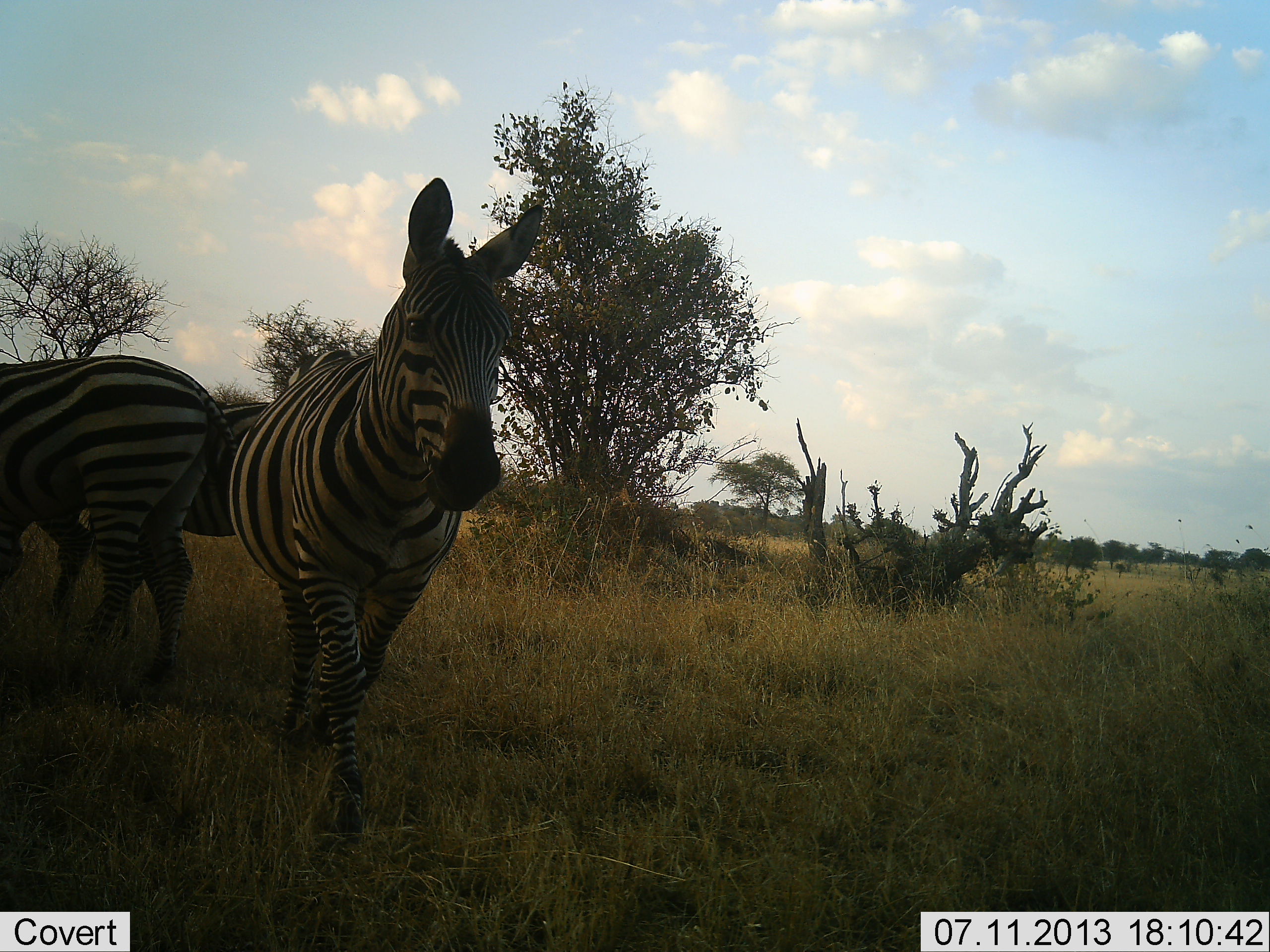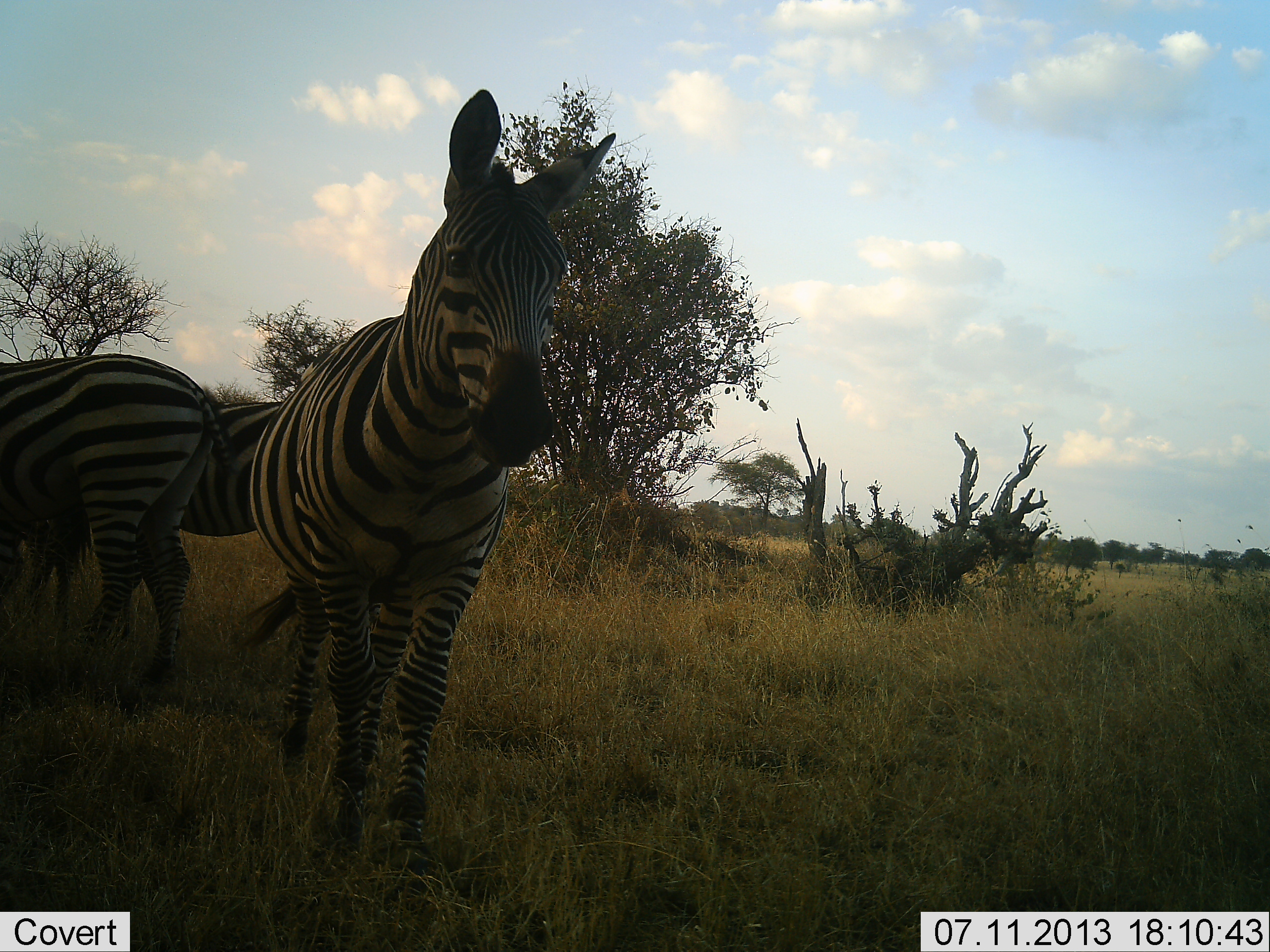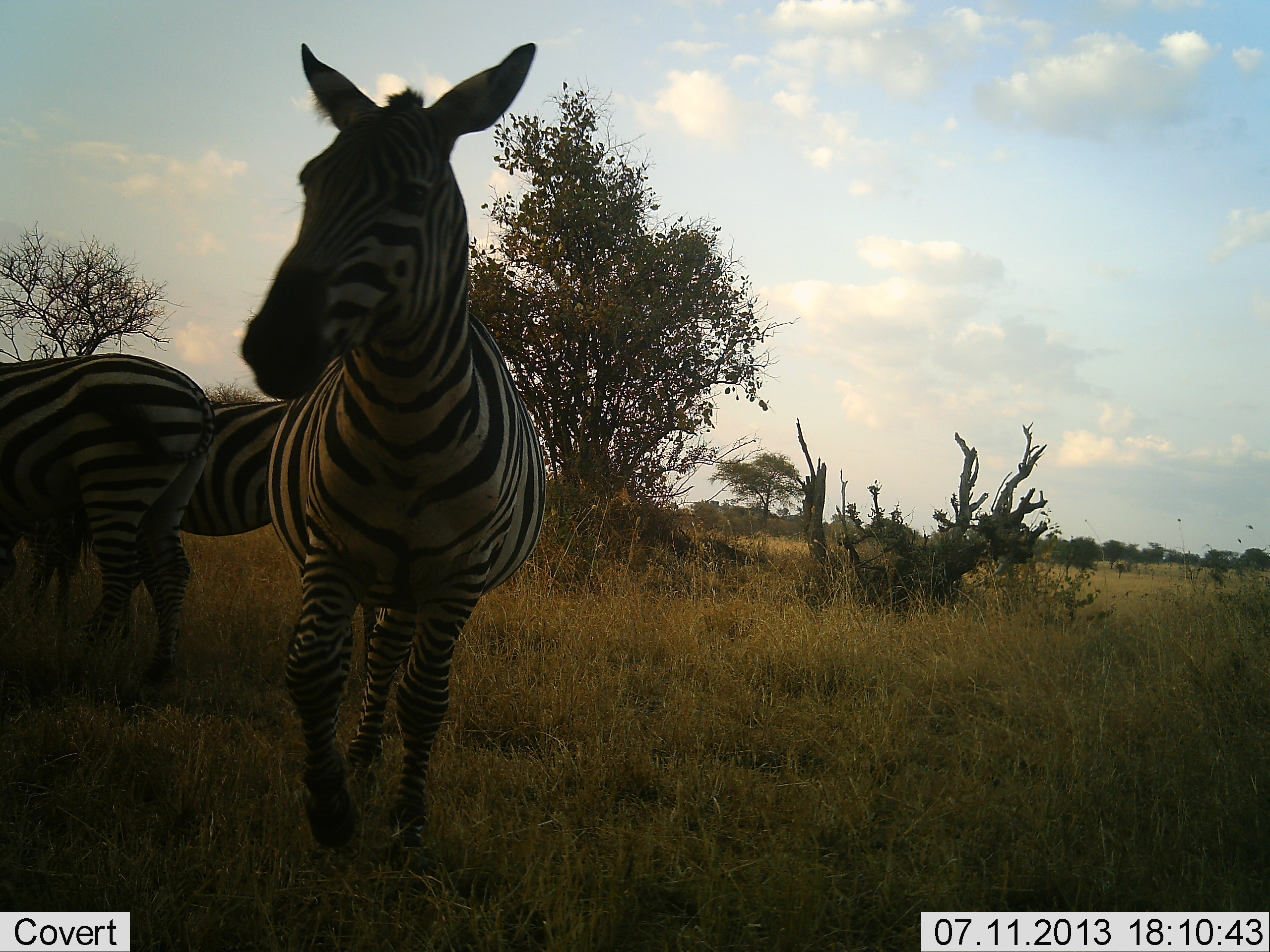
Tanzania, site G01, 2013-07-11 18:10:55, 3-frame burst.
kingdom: Animalia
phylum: Chordata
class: Mammalia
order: Perissodactyla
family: Equidae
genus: Equus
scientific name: Equus quagga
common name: plains zebra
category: zebra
Zebra (plains zebra) (Equus quagga), count 3. Behavior (volunteer vote fractions): standing 83%, resting 0%, moving 57%, interacting 3%. Young present (vote fraction): 0%. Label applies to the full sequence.